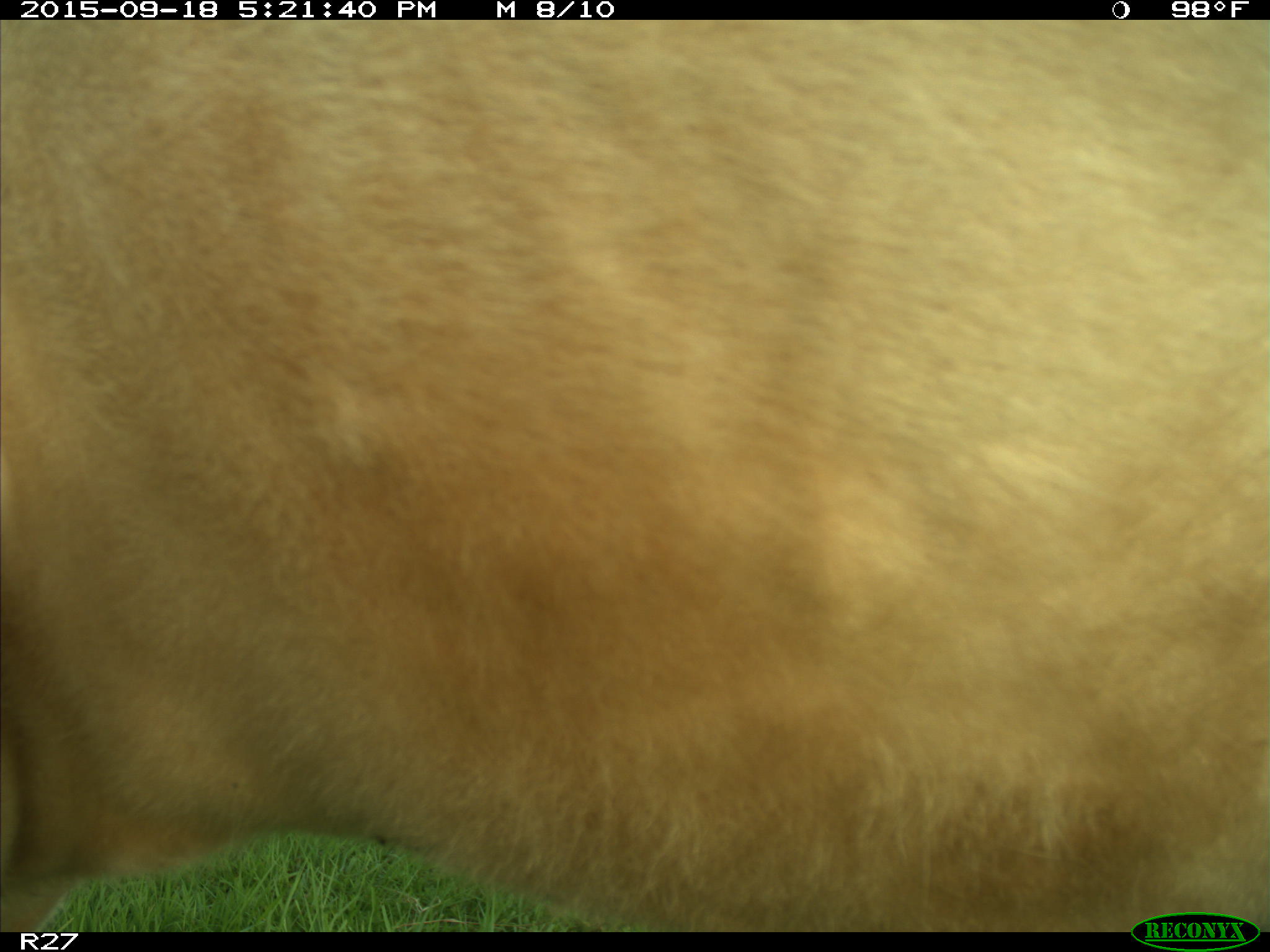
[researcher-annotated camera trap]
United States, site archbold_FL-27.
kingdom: Animalia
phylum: Chordata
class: Mammalia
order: Artiodactyla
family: Bovidae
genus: Bos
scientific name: Bos taurus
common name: domestic cow